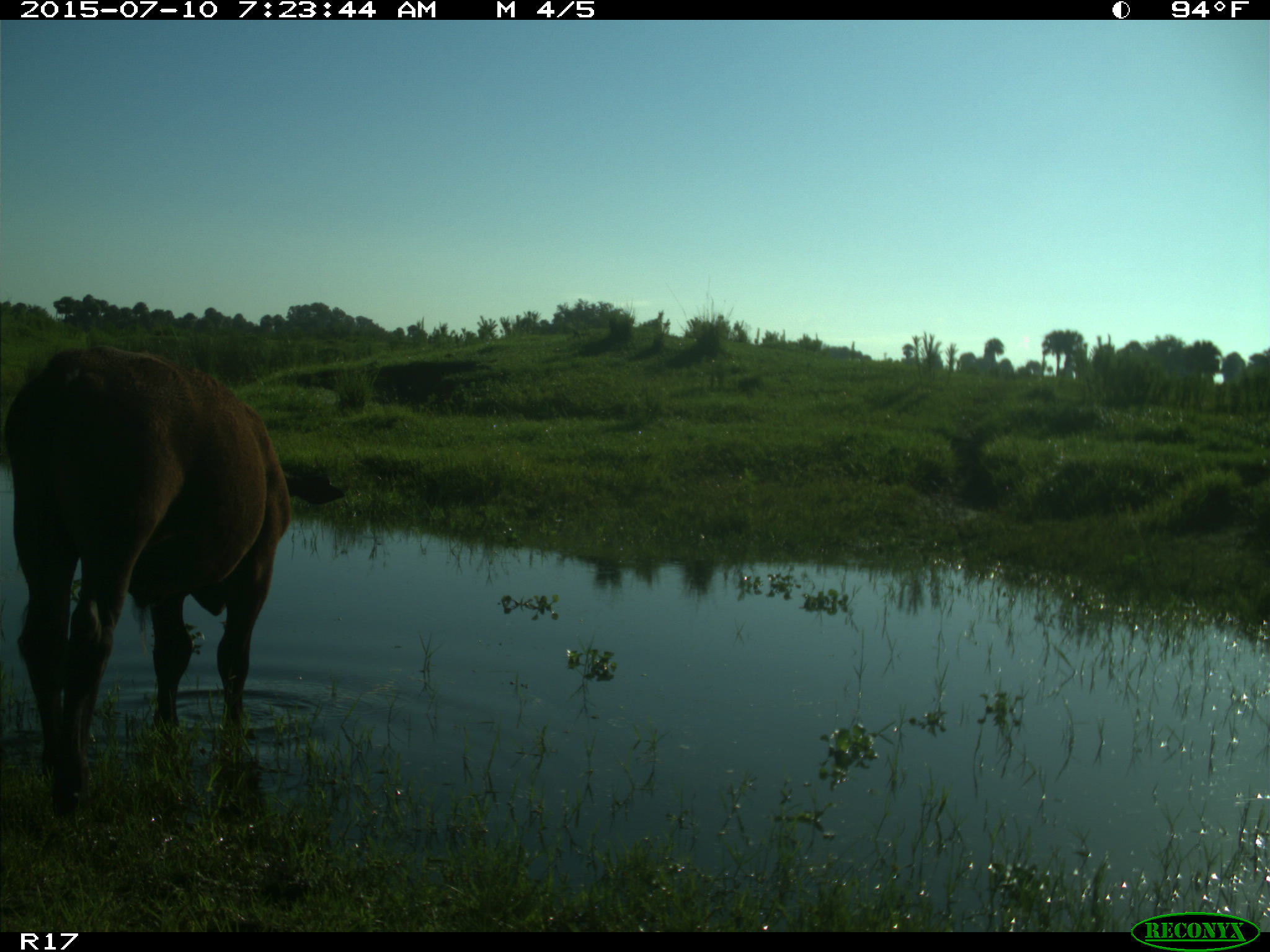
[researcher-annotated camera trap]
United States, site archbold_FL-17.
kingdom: Animalia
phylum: Chordata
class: Mammalia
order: Artiodactyla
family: Bovidae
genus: Bos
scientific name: Bos taurus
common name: domestic cow